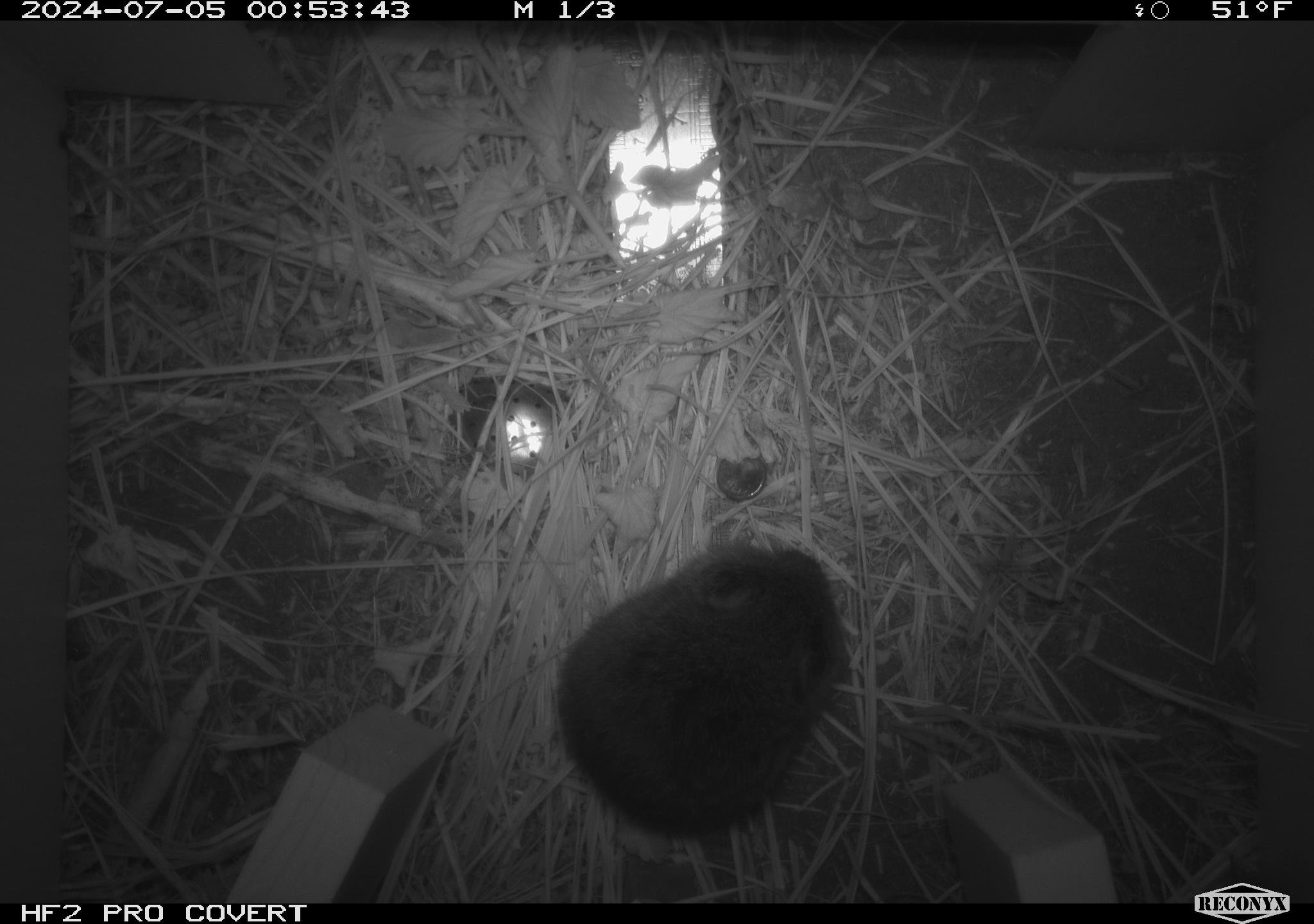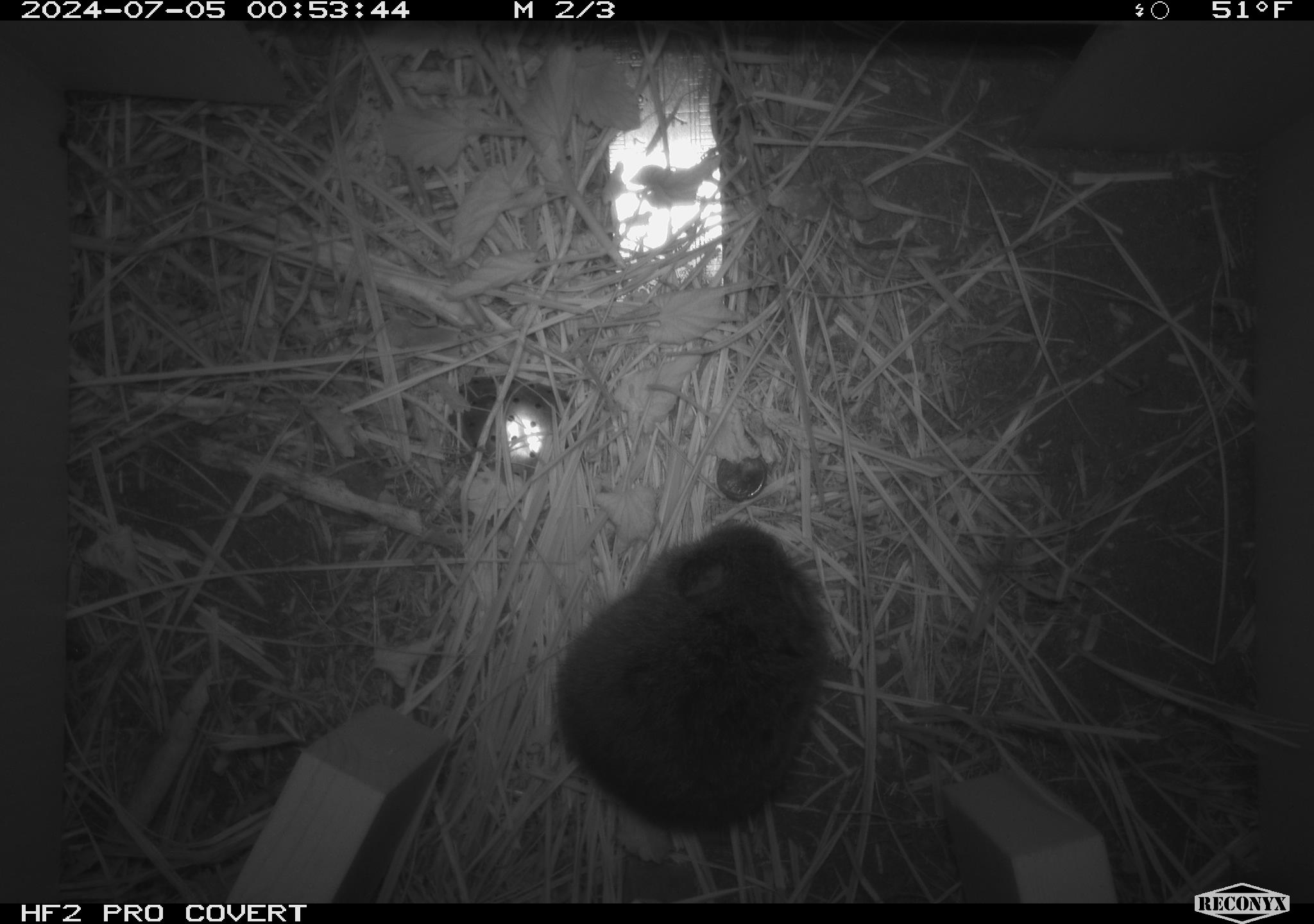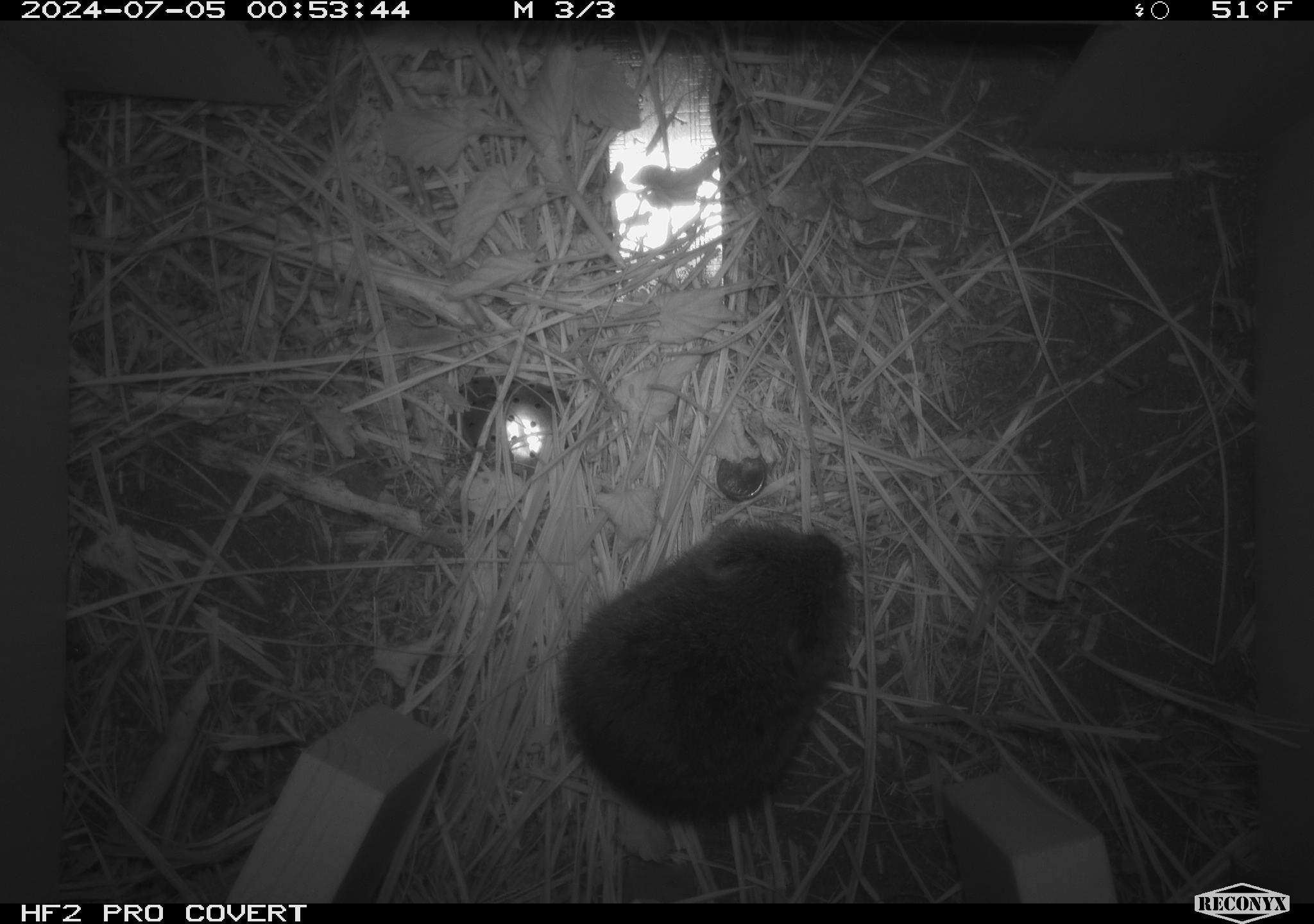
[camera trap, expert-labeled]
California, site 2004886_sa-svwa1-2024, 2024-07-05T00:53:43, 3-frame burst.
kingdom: Animalia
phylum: Chordata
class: Mammalia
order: Rodentia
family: Cricetidae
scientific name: Arvicolinae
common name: voles, lemmings, and muskrats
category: arvicolinae subfamily